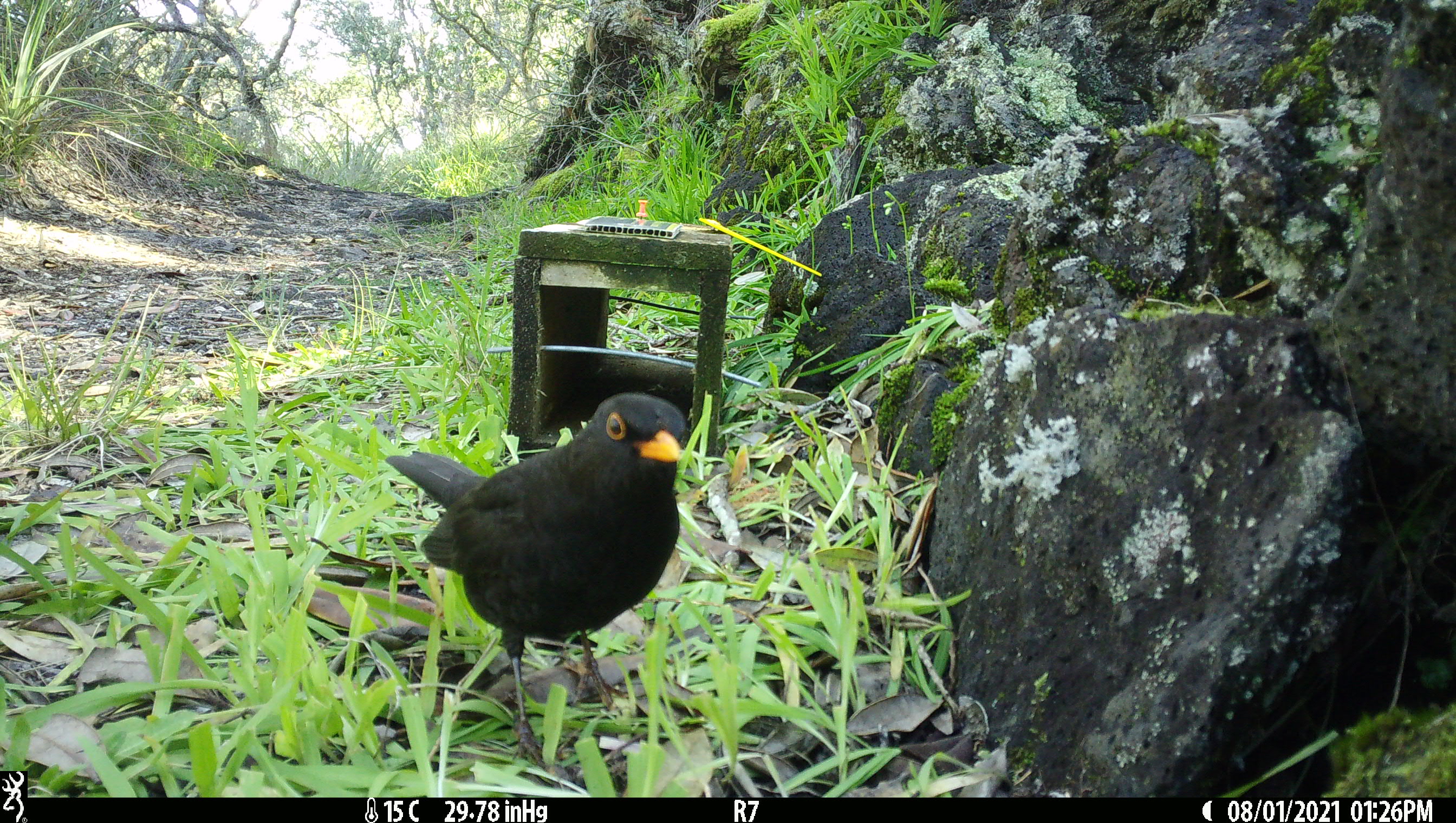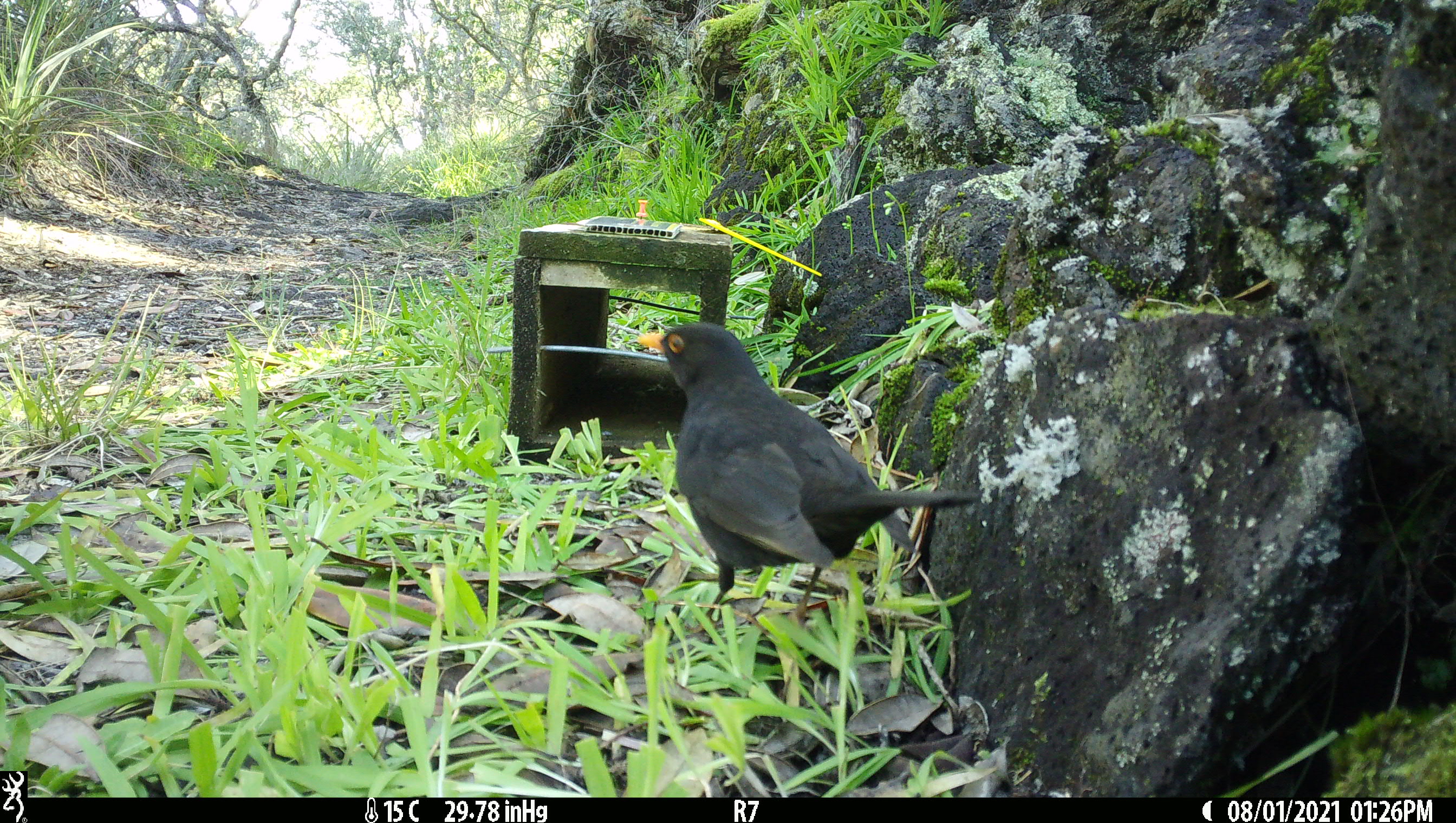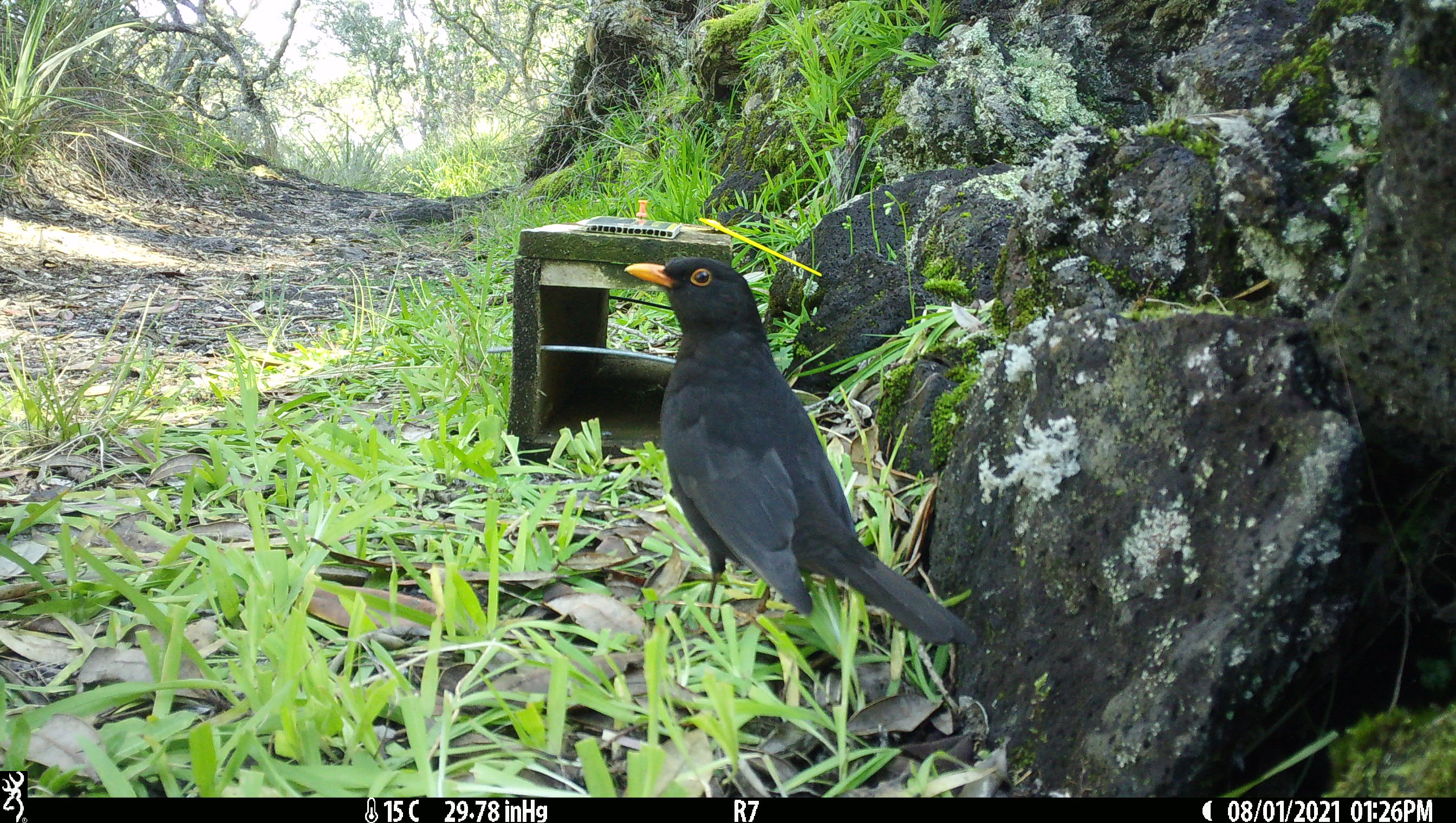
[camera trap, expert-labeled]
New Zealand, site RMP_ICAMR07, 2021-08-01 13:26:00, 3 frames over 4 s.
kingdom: Animalia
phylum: Chordata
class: Aves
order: Passeriformes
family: Turdidae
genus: Turdus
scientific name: Turdus merula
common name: eurasian blackbird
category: blackbird